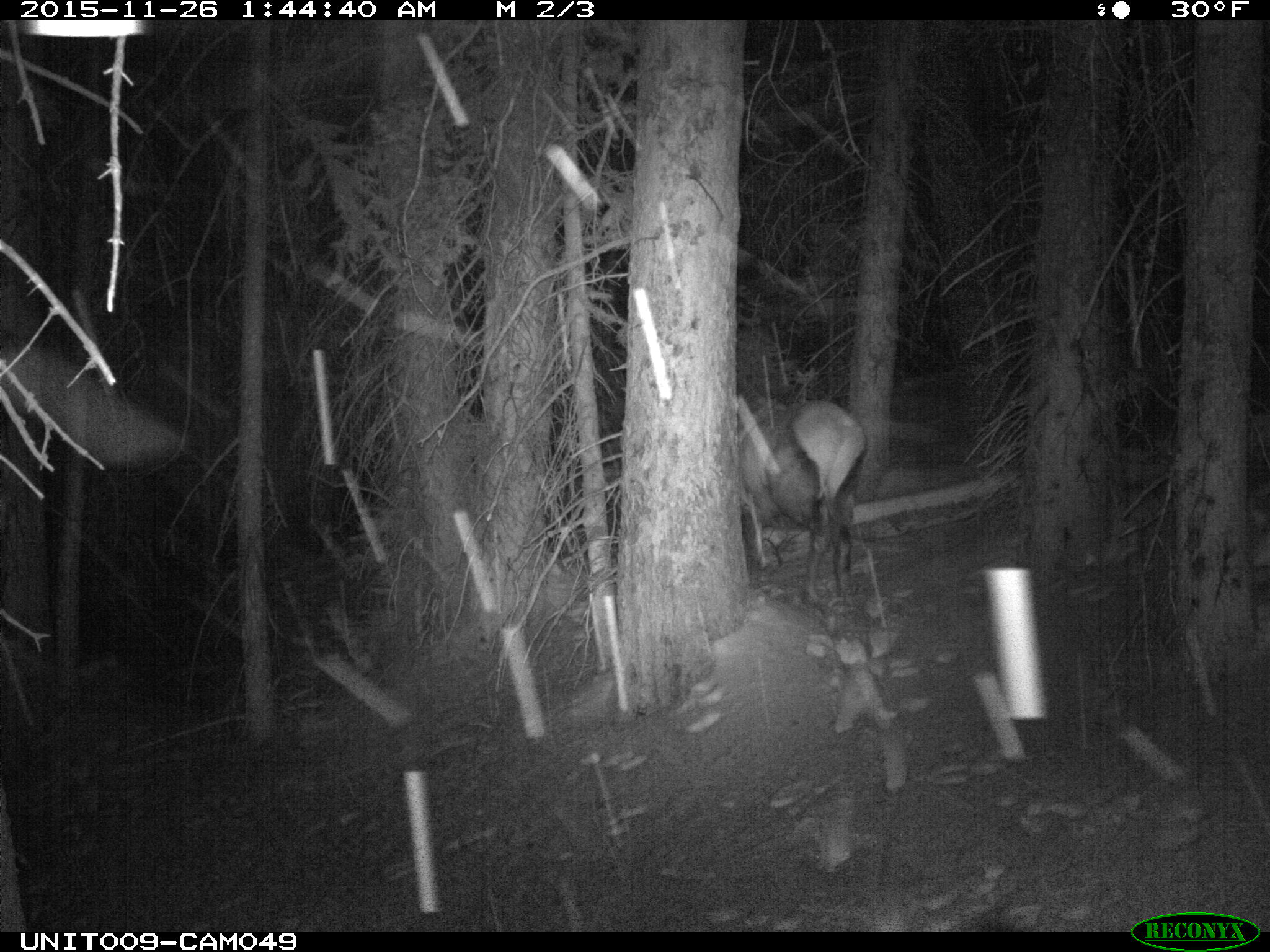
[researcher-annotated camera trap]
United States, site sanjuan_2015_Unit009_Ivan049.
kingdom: Animalia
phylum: Chordata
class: Mammalia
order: Artiodactyla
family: Cervidae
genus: Cervus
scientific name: Cervus elaphus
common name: red deer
Cervus elaphus (red deer).